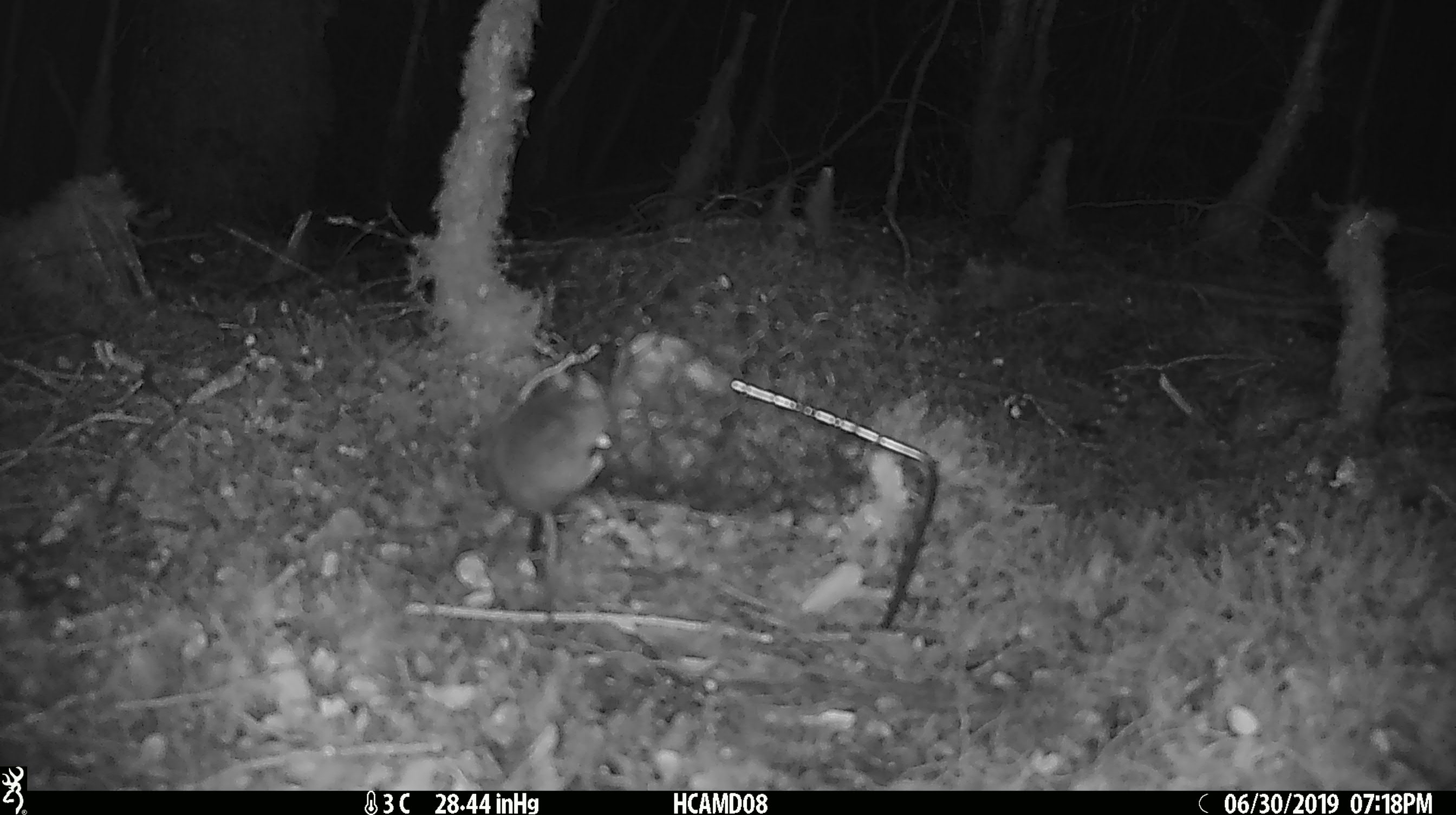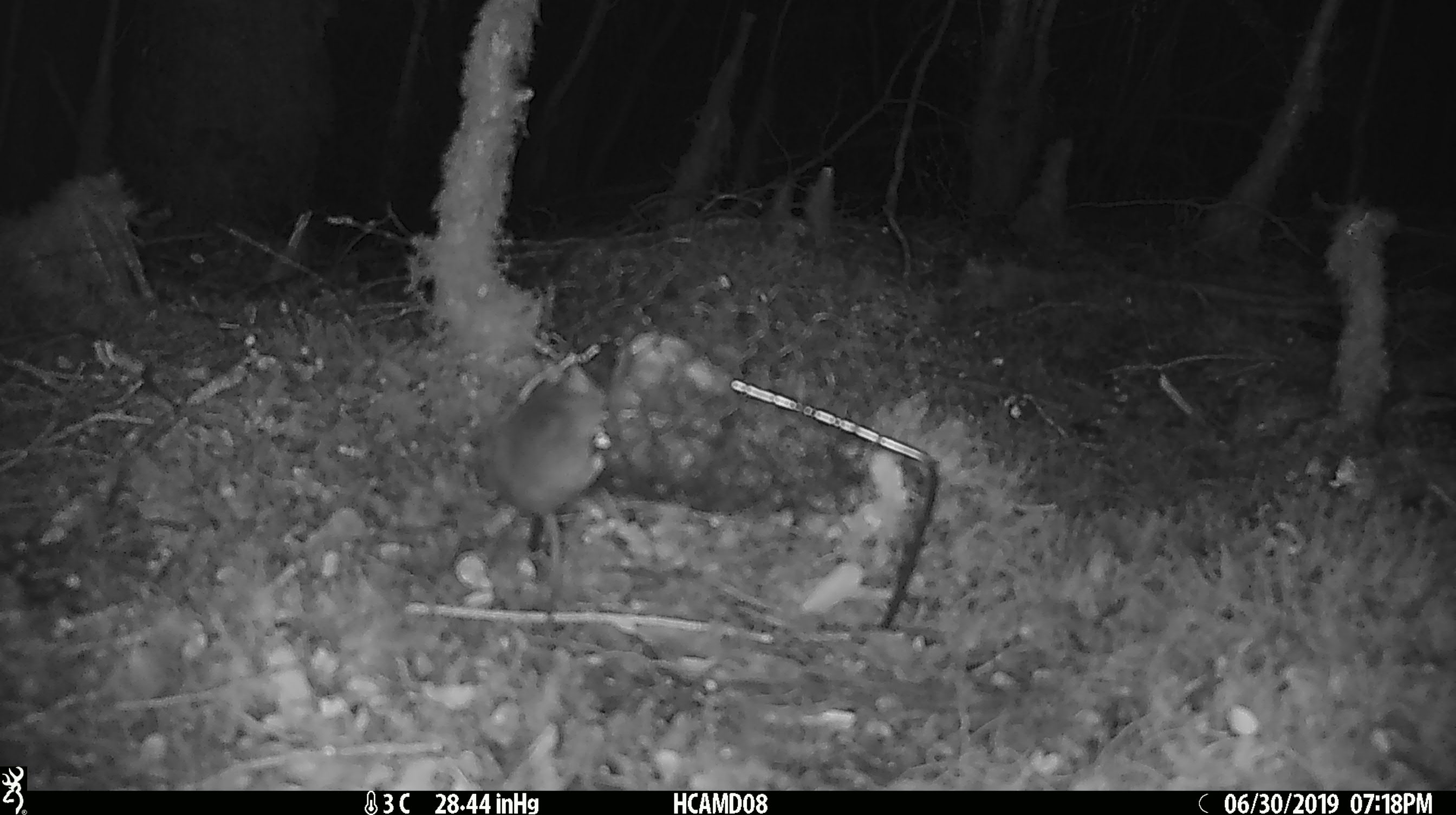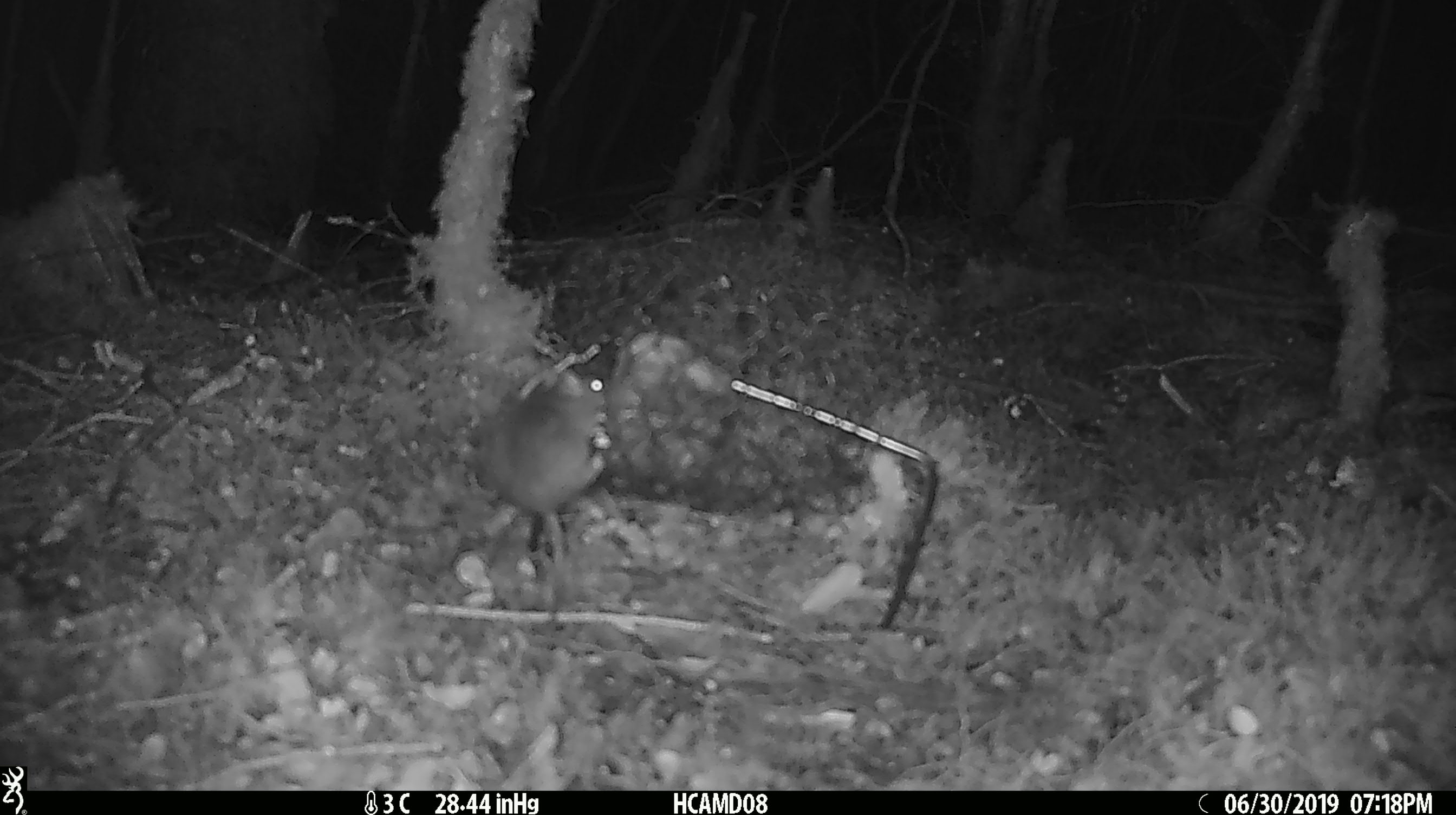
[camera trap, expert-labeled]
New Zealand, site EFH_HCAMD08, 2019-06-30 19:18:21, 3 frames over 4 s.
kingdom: Animalia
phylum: Chordata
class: Mammalia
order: Rodentia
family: Muridae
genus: Mus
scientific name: Mus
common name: mouse